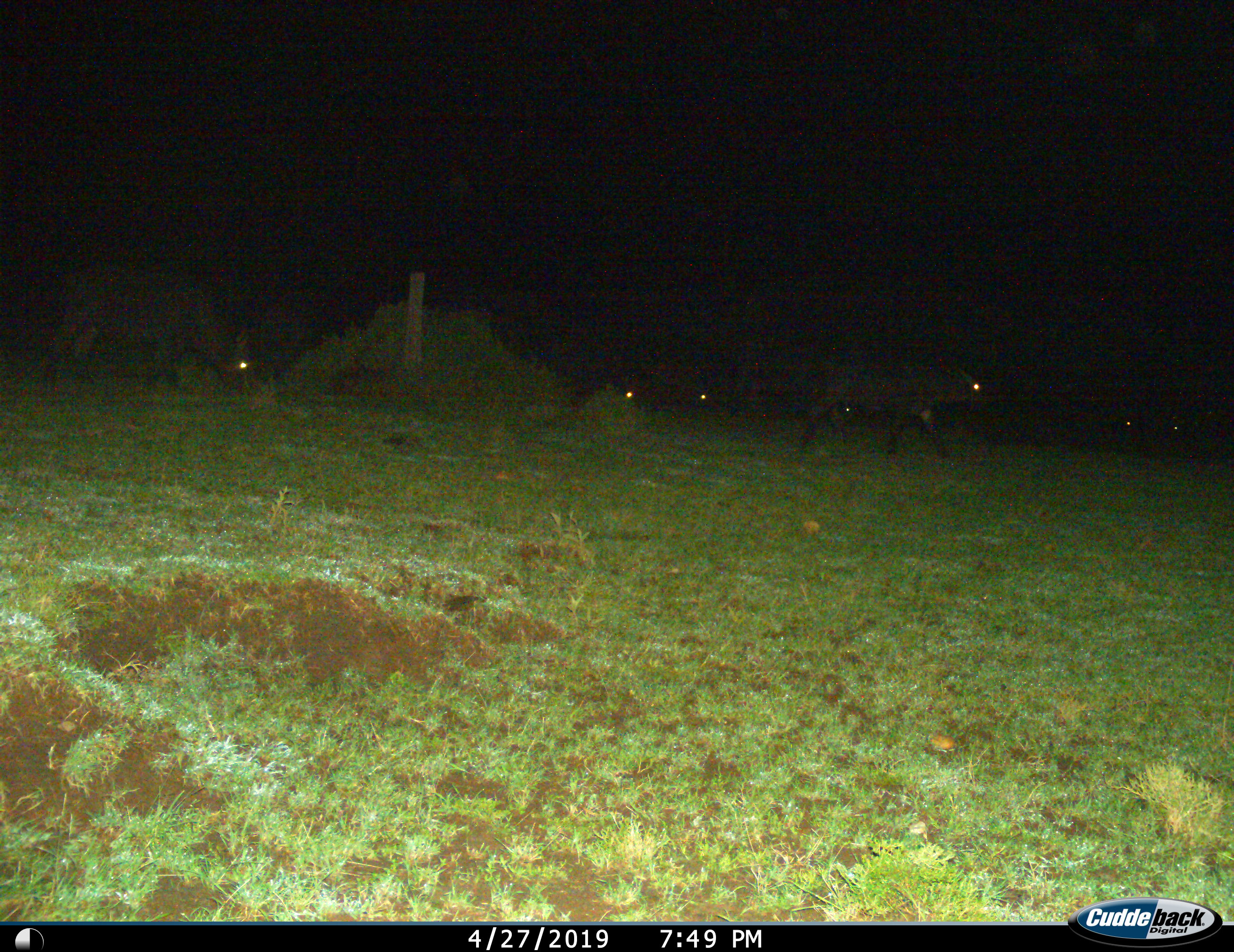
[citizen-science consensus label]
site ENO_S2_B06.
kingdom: Animalia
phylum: Chordata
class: Mammalia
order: Artiodactyla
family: Bovidae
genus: Syncerus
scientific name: Syncerus caffer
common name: african buffalo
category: buffalo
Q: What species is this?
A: Buffalo (african buffalo) (Syncerus caffer).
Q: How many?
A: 6.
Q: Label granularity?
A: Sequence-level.